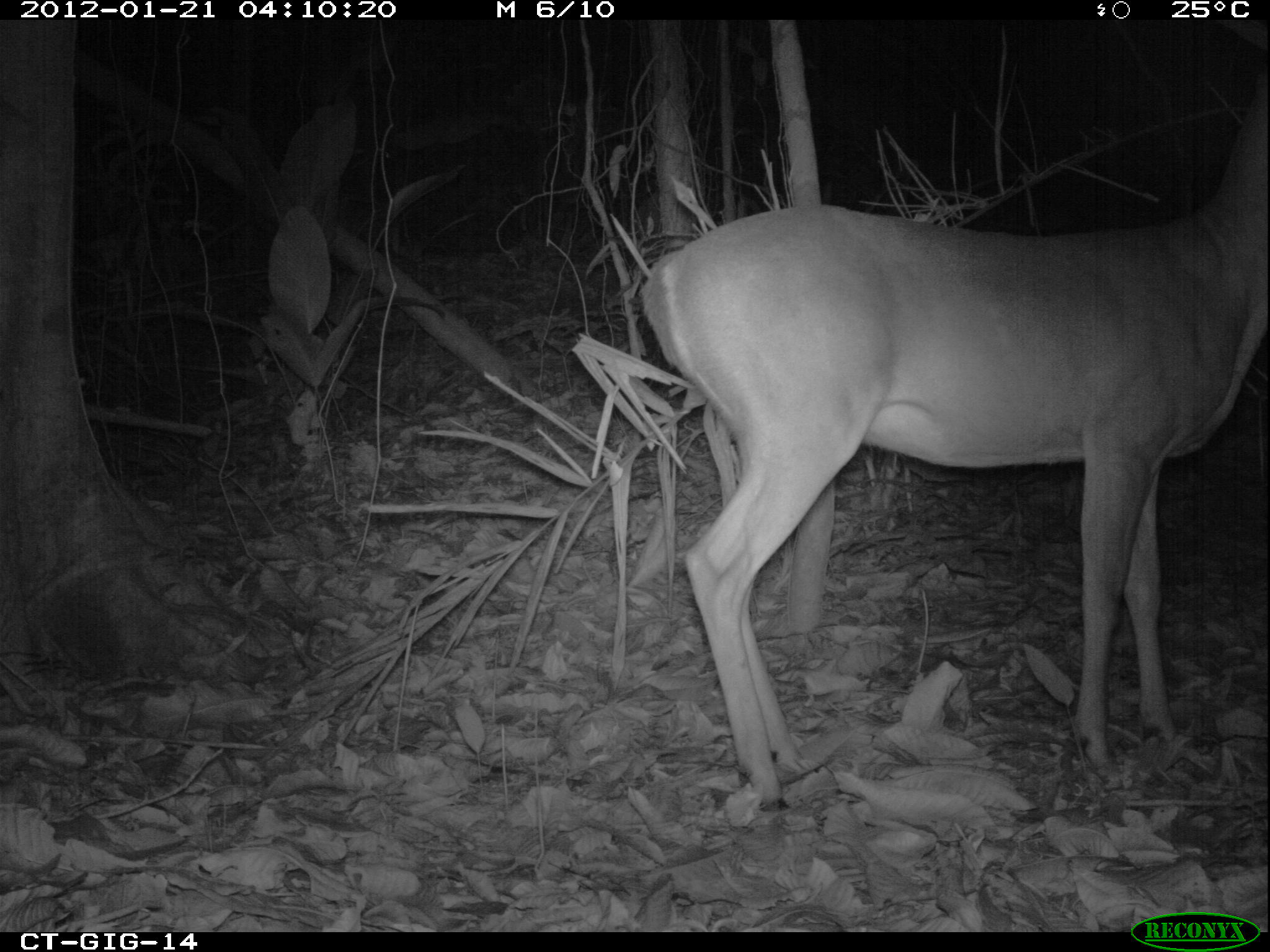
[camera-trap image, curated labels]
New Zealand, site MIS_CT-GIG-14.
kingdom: Animalia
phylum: Chordata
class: Mammalia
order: Artiodactyla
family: Cervidae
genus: Odocoileus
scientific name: Odocoileus virginianus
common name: white-tailed deer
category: white tailed deer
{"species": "white tailed deer (white-tailed deer) (Odocoileus virginianus)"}